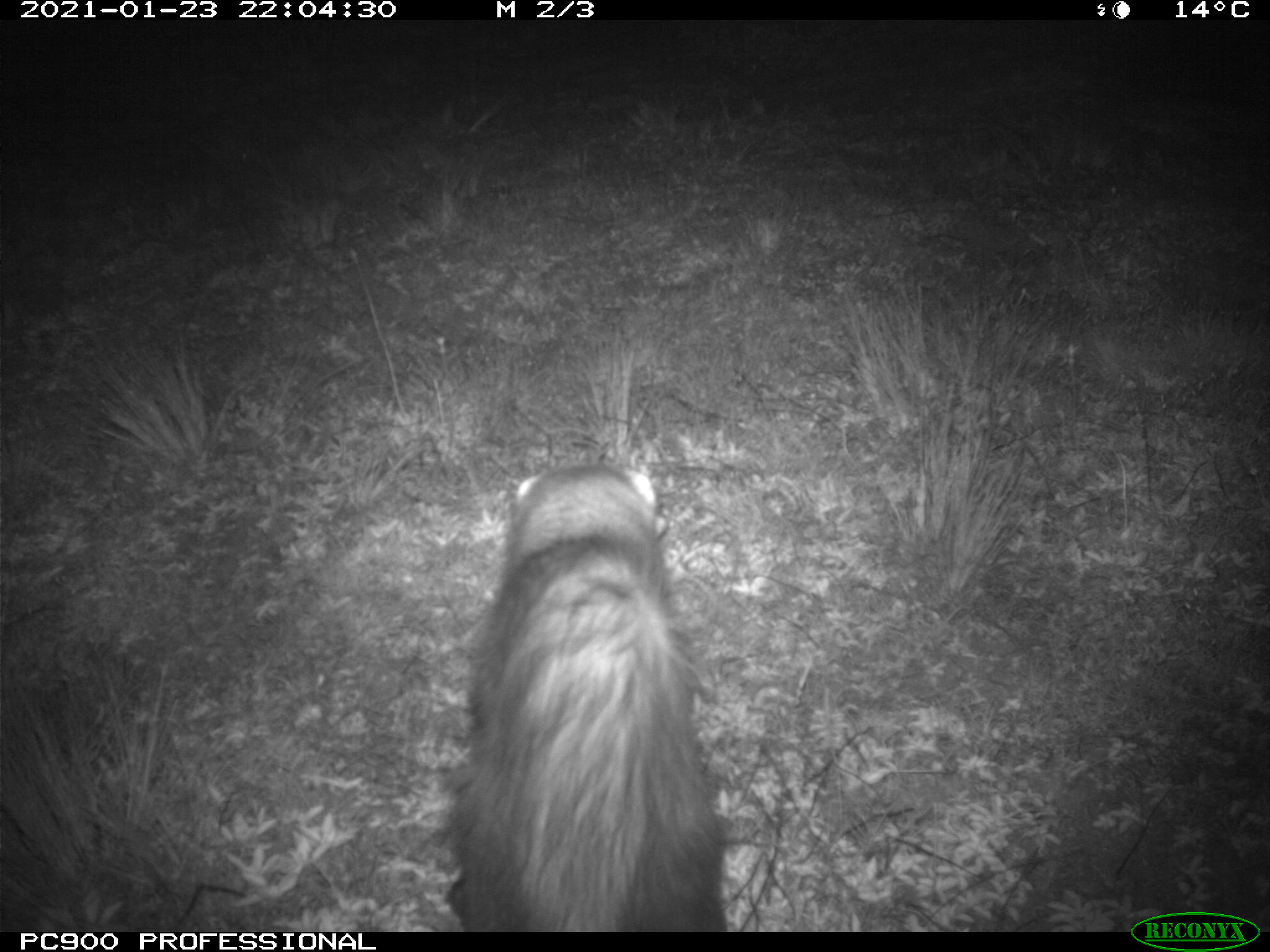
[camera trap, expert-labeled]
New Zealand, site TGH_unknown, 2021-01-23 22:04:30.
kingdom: Animalia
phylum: Chordata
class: Mammalia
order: Carnivora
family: Mustelidae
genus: Mustela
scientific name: Mustela furo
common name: ferret